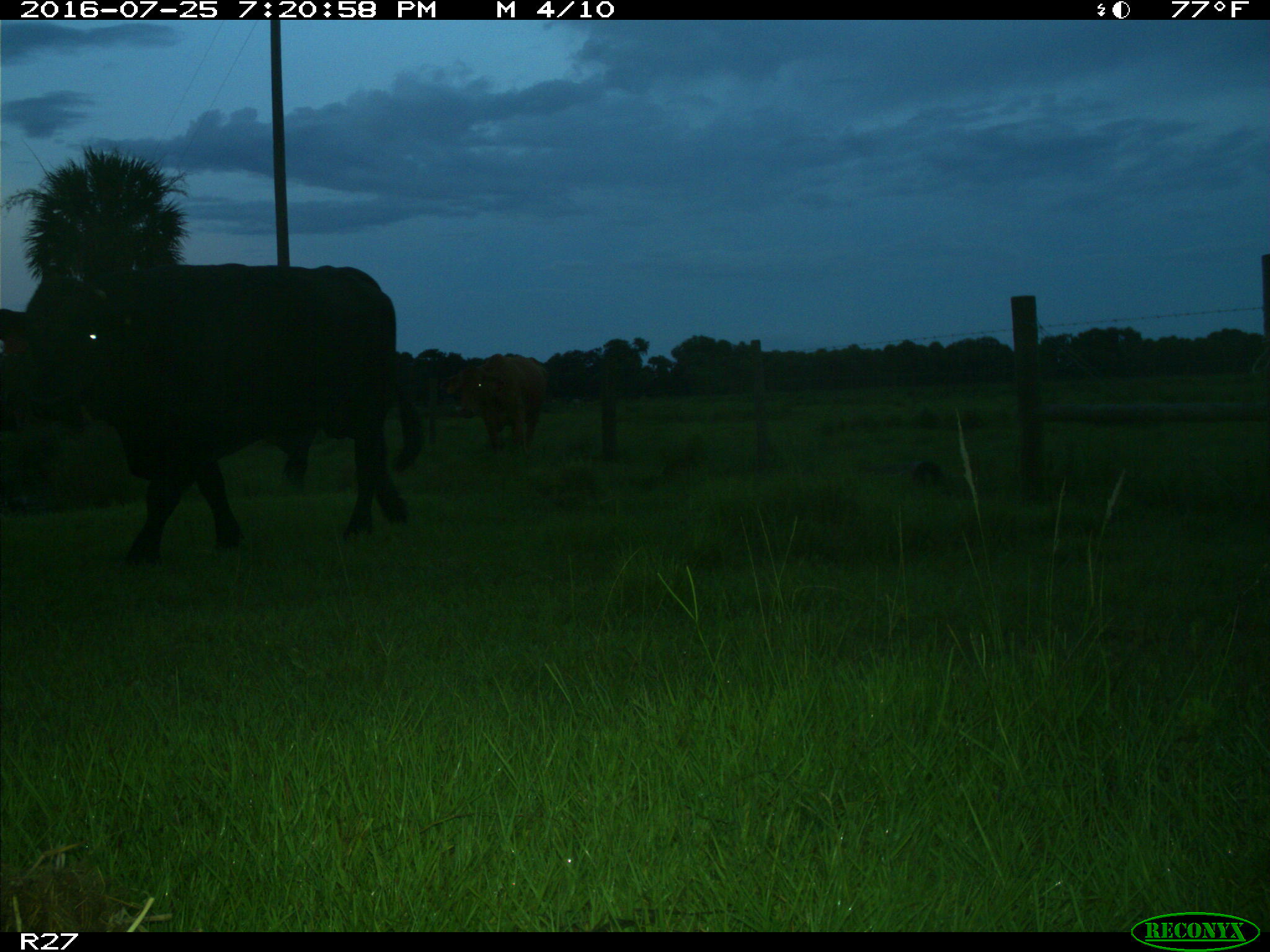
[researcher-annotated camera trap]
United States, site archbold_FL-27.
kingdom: Animalia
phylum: Chordata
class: Mammalia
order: Artiodactyla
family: Bovidae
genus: Bos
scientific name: Bos taurus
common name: domestic cow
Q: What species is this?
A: Bos taurus (domestic cow).